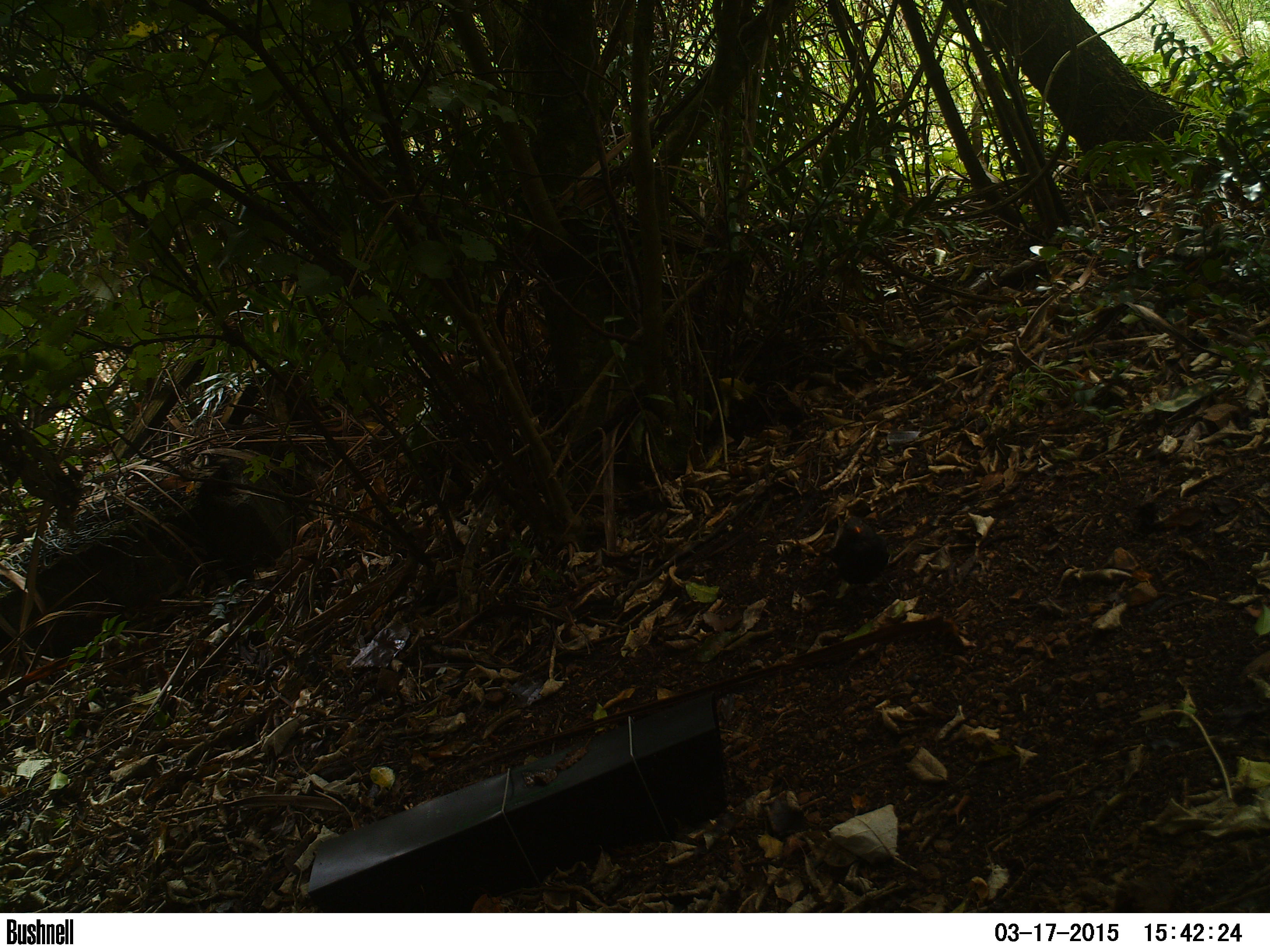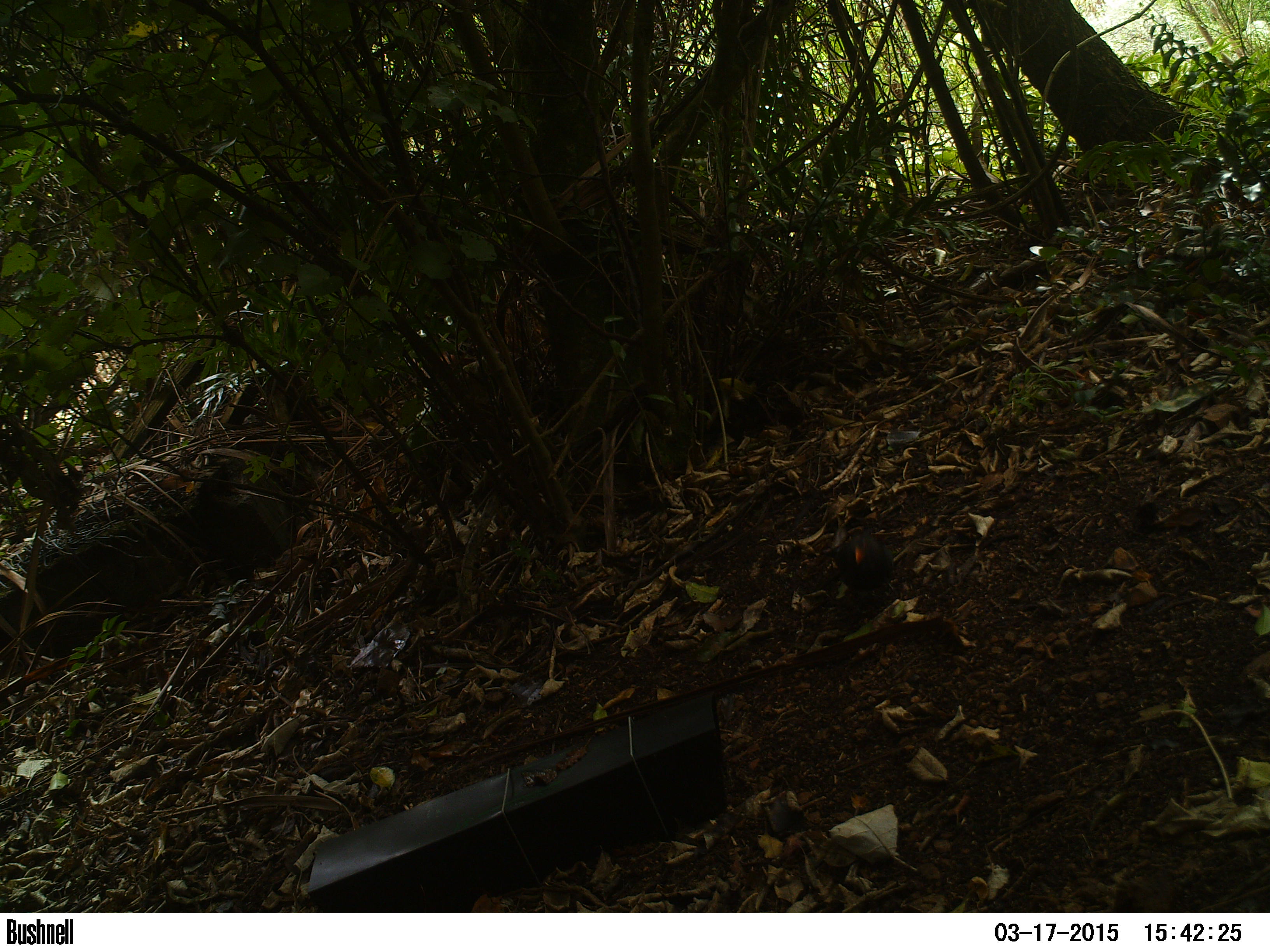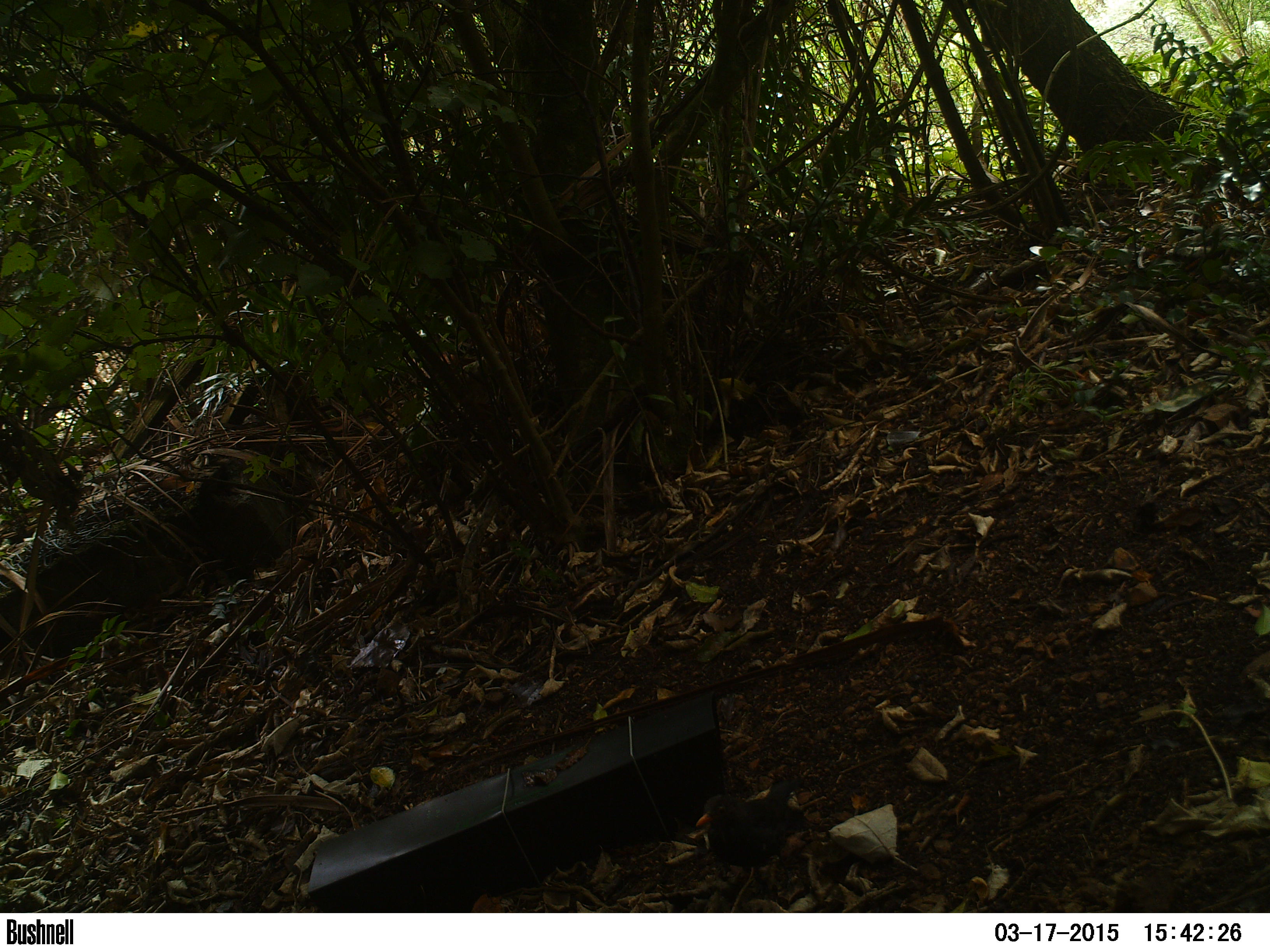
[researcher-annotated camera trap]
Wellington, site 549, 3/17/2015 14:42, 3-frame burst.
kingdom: Animalia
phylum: Chordata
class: Aves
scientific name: Aves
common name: bird